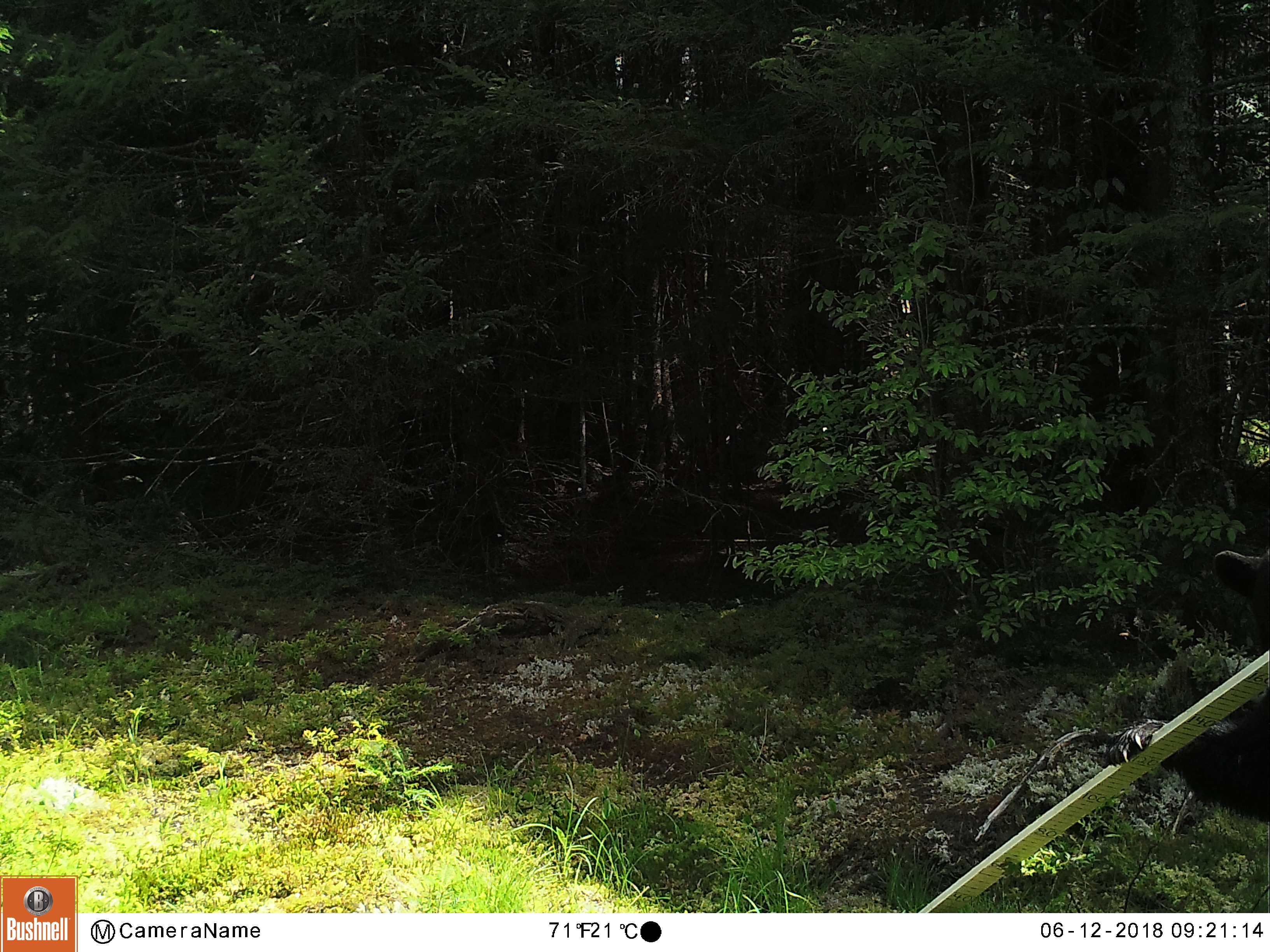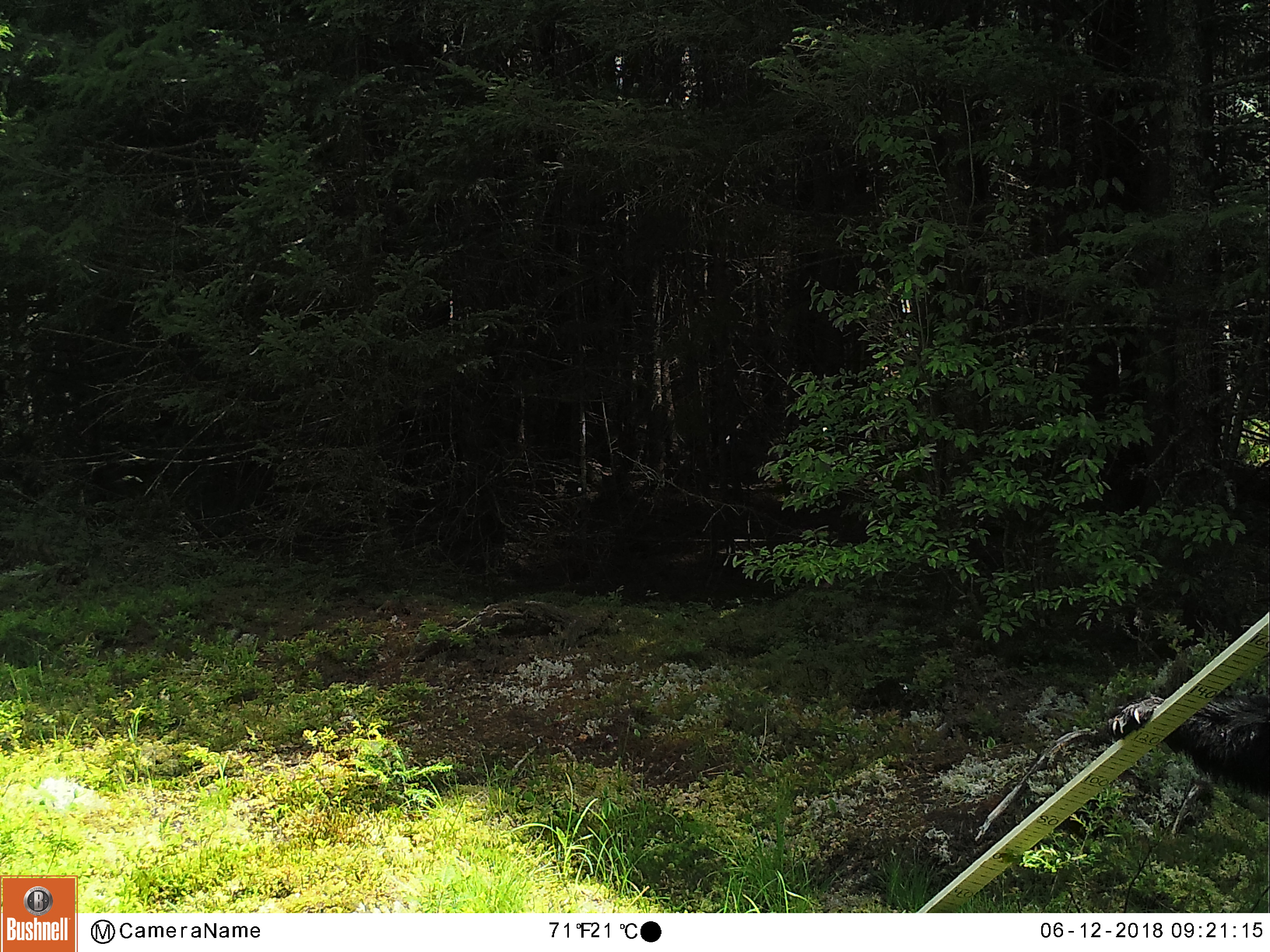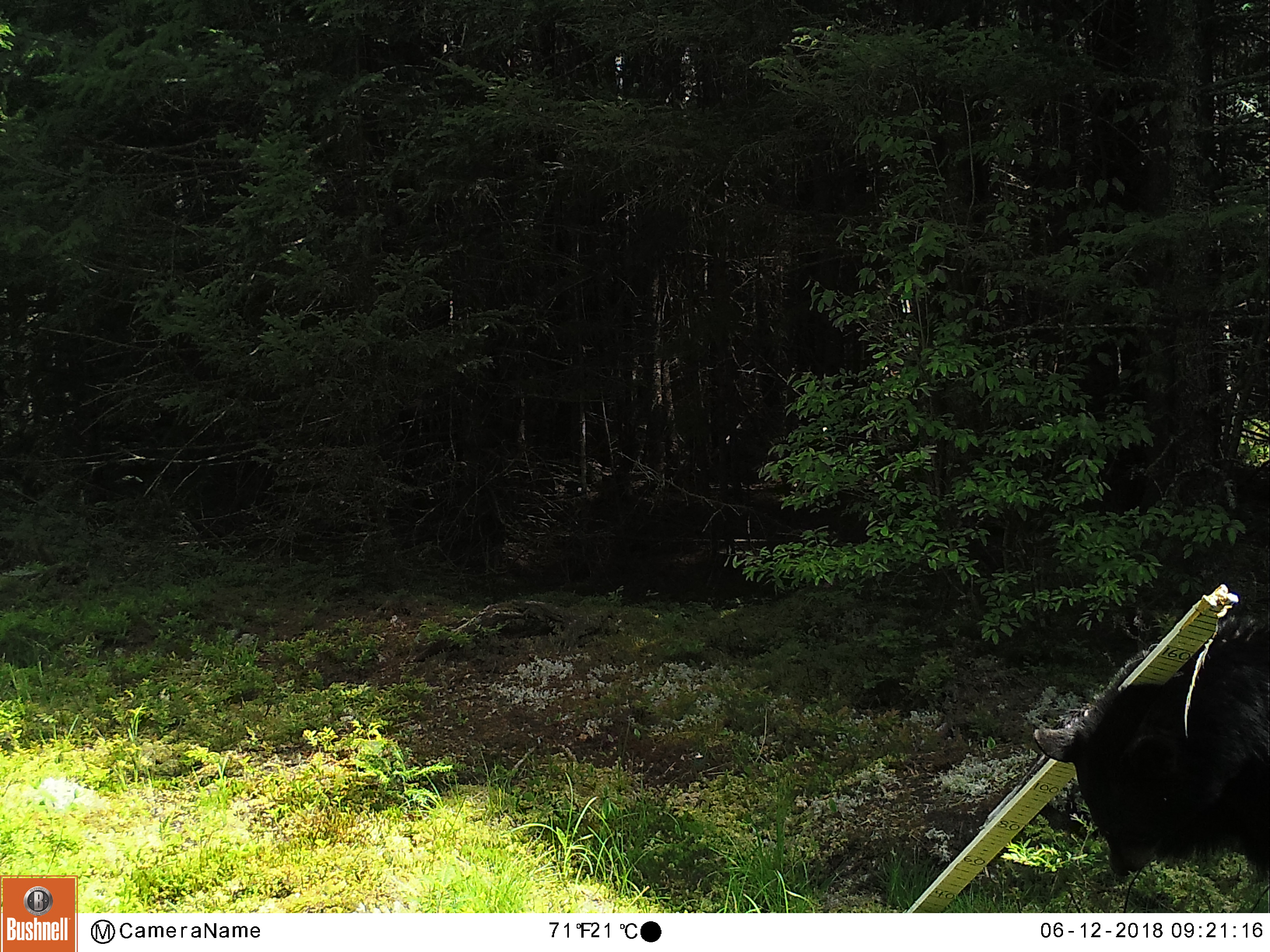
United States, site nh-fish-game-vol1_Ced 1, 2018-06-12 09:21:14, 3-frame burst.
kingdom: Animalia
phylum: Chordata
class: Mammalia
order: Carnivora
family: Ursidae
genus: Ursus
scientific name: Ursus americanus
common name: black bear